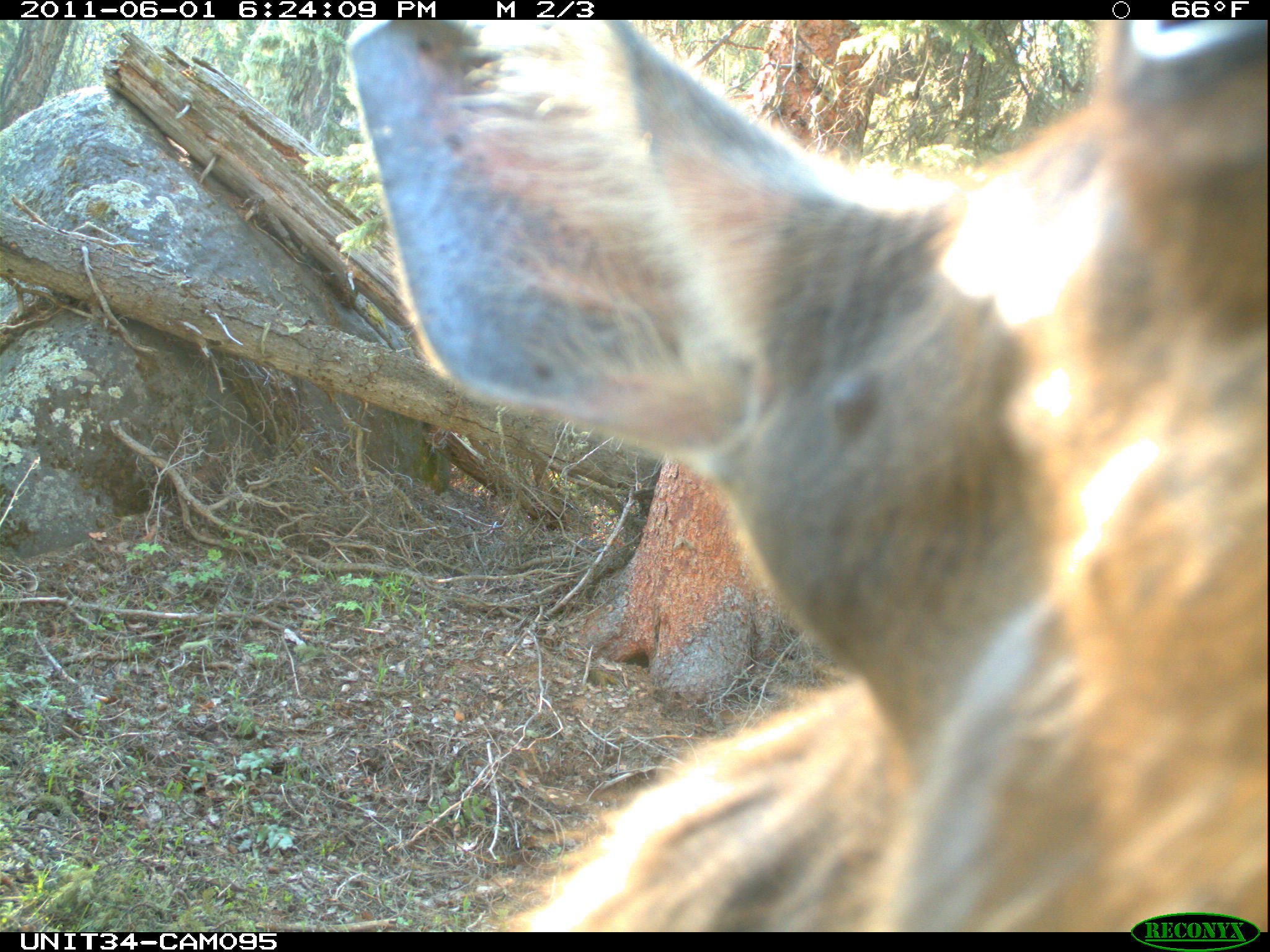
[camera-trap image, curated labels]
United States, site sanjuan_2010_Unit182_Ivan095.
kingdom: Animalia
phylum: Chordata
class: Mammalia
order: Artiodactyla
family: Cervidae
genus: Cervus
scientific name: Cervus elaphus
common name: red deer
Cervus elaphus (red deer).